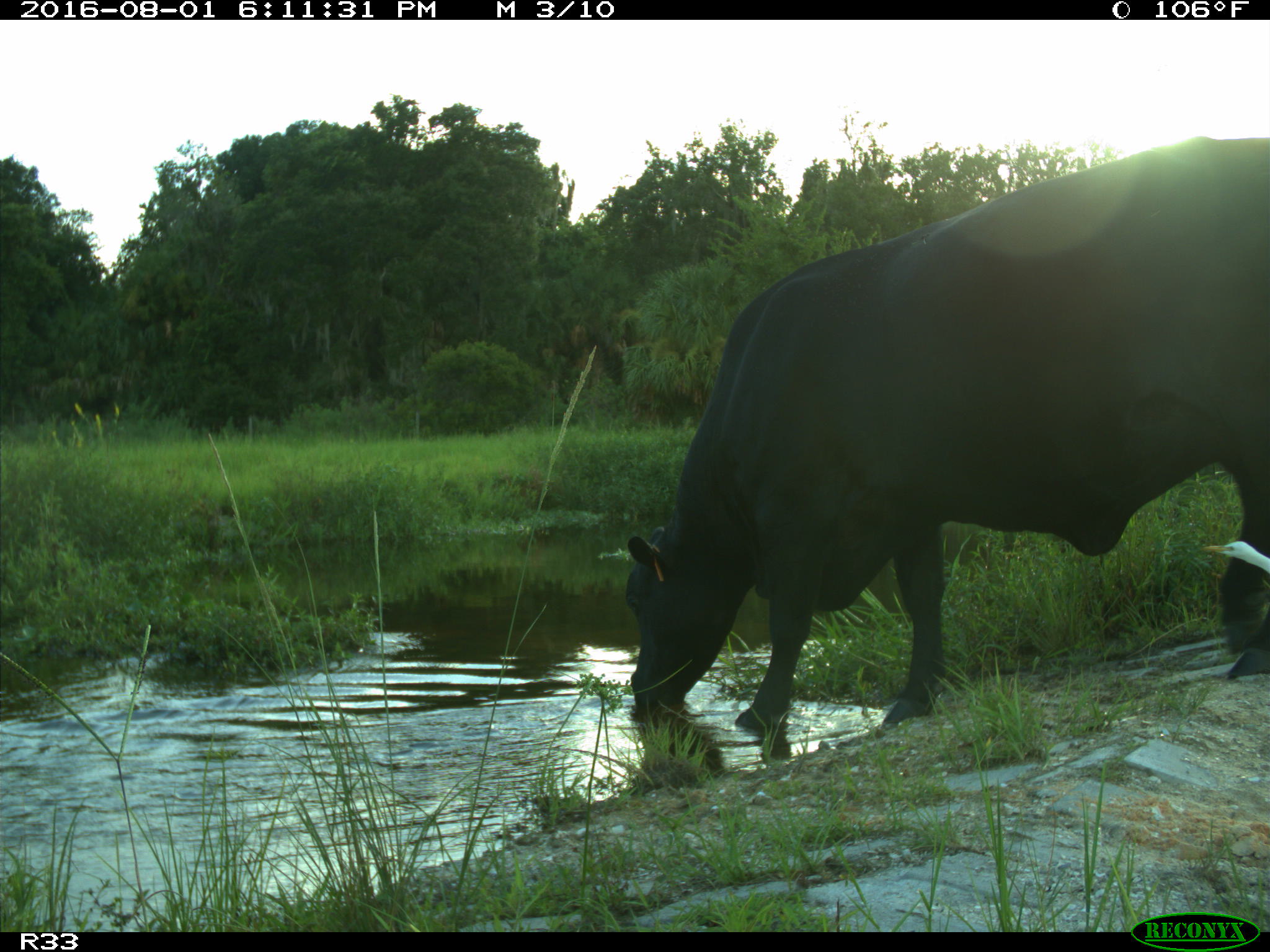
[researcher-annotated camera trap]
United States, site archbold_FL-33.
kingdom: Animalia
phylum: Chordata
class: Mammalia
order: Artiodactyla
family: Bovidae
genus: Bos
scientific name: Bos taurus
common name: domestic cow